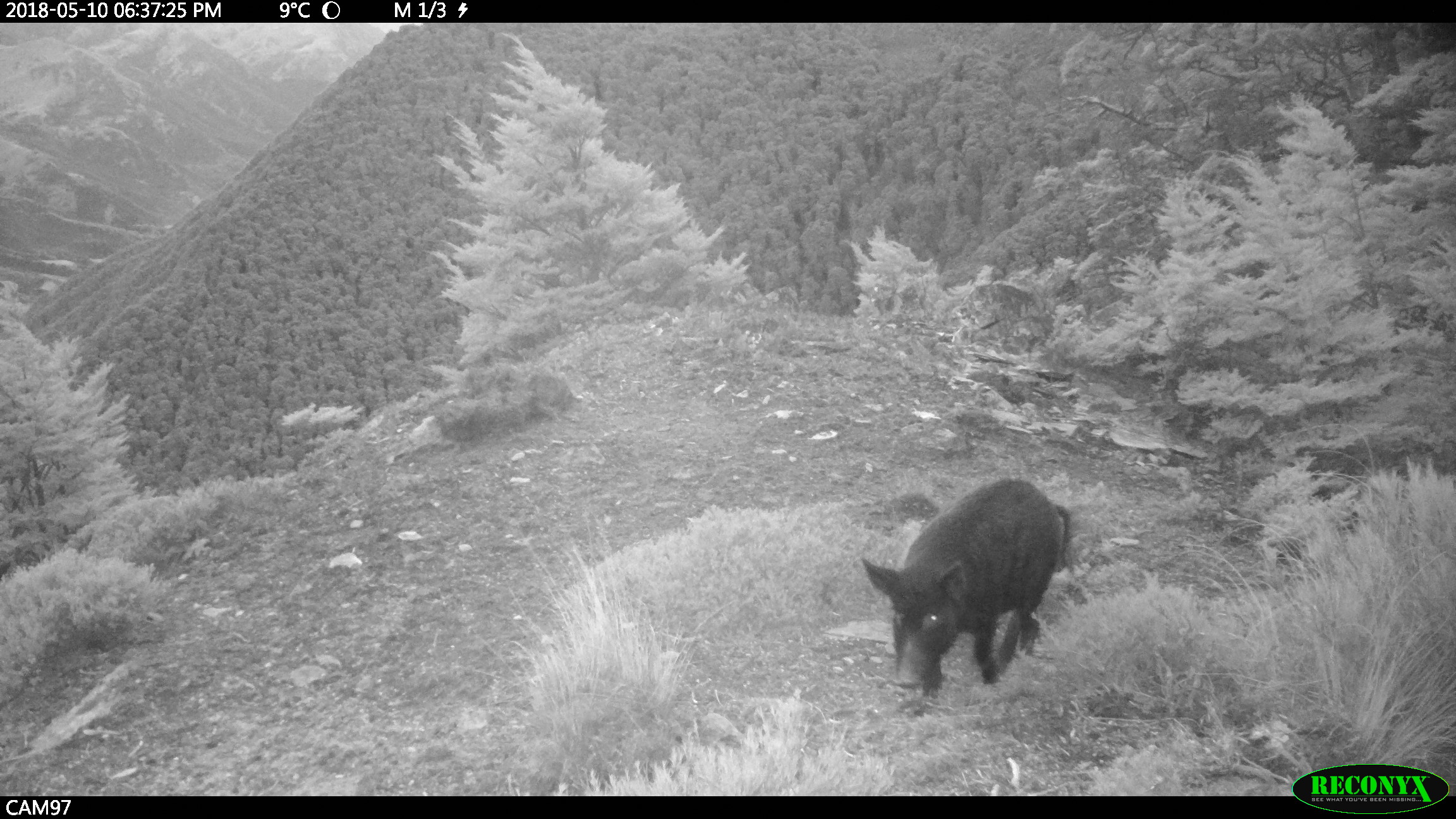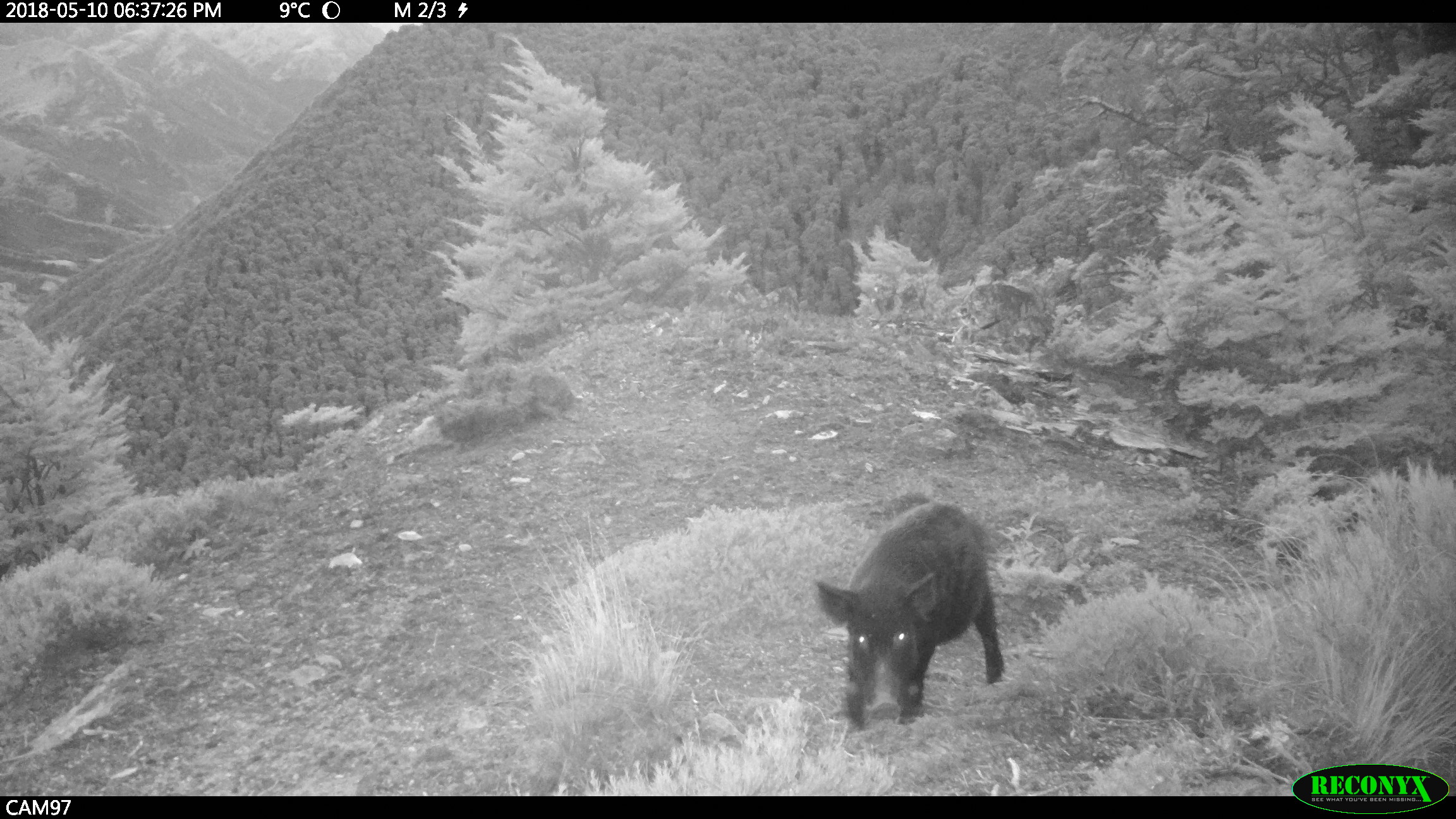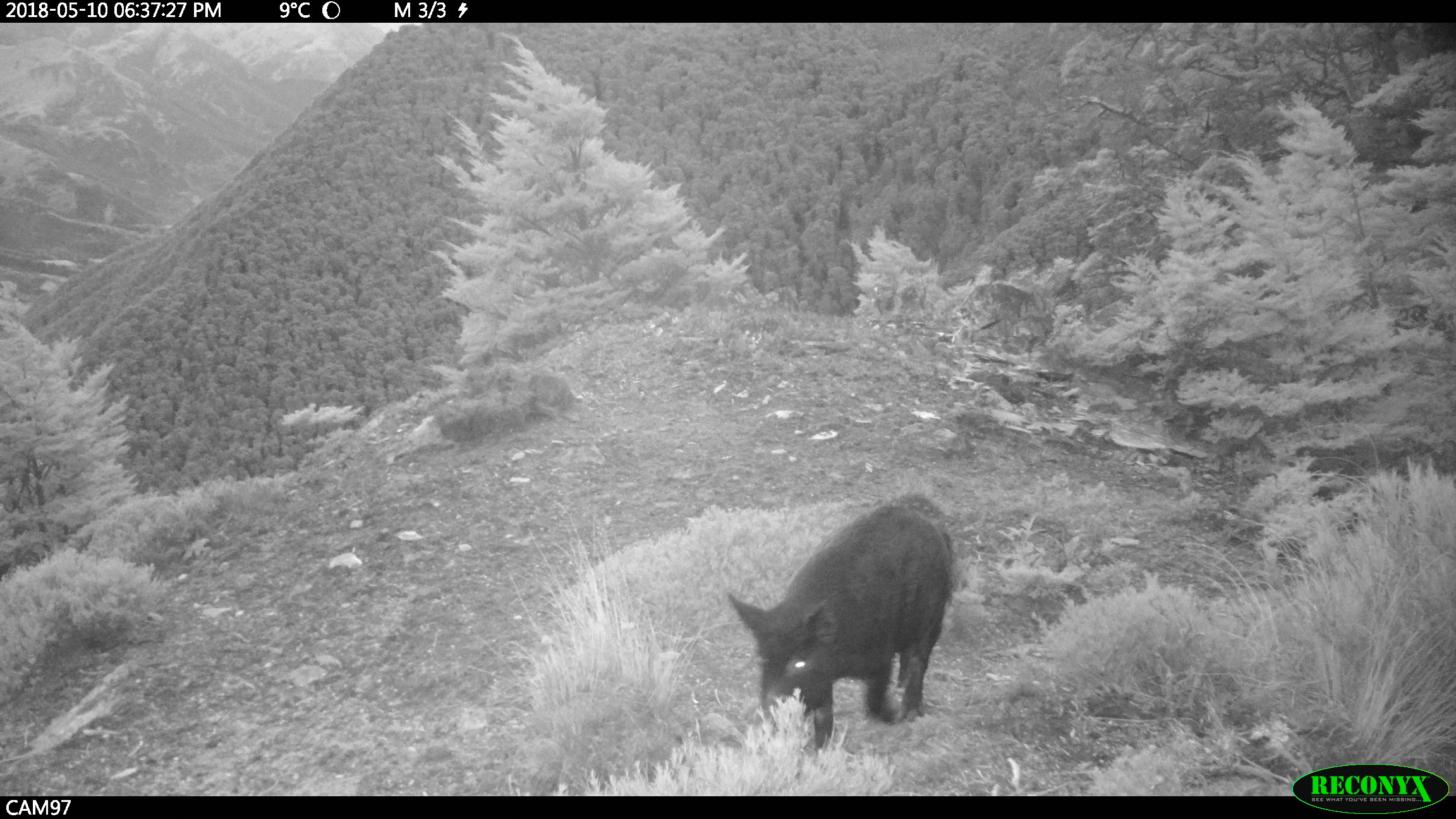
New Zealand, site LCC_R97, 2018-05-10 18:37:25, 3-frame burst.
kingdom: Animalia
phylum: Chordata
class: Mammalia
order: Artiodactyla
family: Suidae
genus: Sus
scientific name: Sus scrofa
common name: pig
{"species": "pig (Sus scrofa)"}